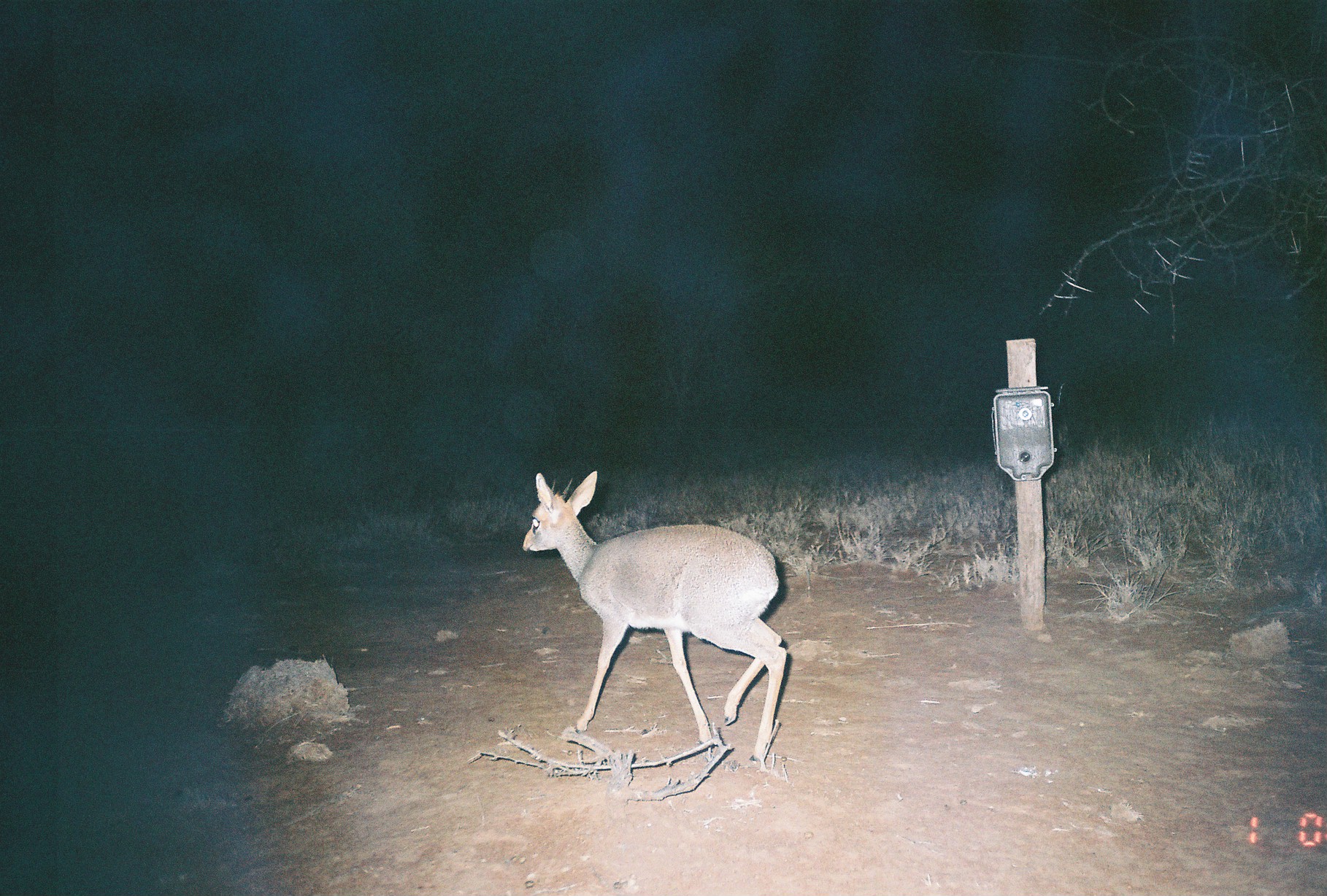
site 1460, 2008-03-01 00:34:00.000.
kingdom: Animalia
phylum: Chordata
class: Mammalia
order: Artiodactyla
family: Bovidae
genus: Madoqua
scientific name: Madoqua guentheri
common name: günther's dik-dik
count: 1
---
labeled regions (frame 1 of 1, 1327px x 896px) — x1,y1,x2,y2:
madoqua guentheri: 523,470,787,762